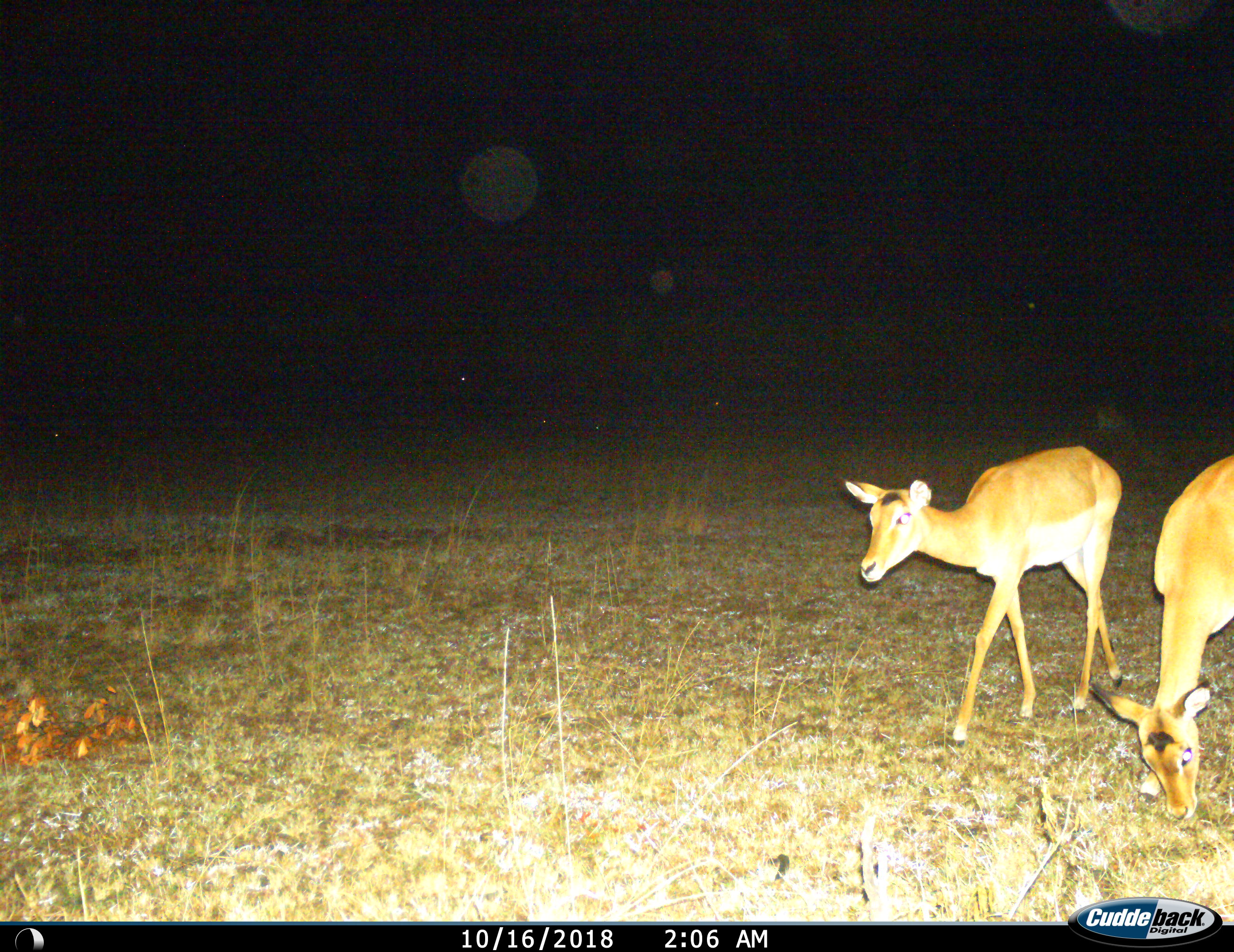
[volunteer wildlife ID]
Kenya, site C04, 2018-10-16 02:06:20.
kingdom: Animalia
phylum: Chordata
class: Mammalia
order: Artiodactyla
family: Bovidae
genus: Aepyceros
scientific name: Aepyceros melampus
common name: impala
Impala (Aepyceros melampus), count 2. Behavior (volunteer vote fractions): standing 56%, resting 0%, moving 56%, interacting 0%. Young present (vote fraction): 11%. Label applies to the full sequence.